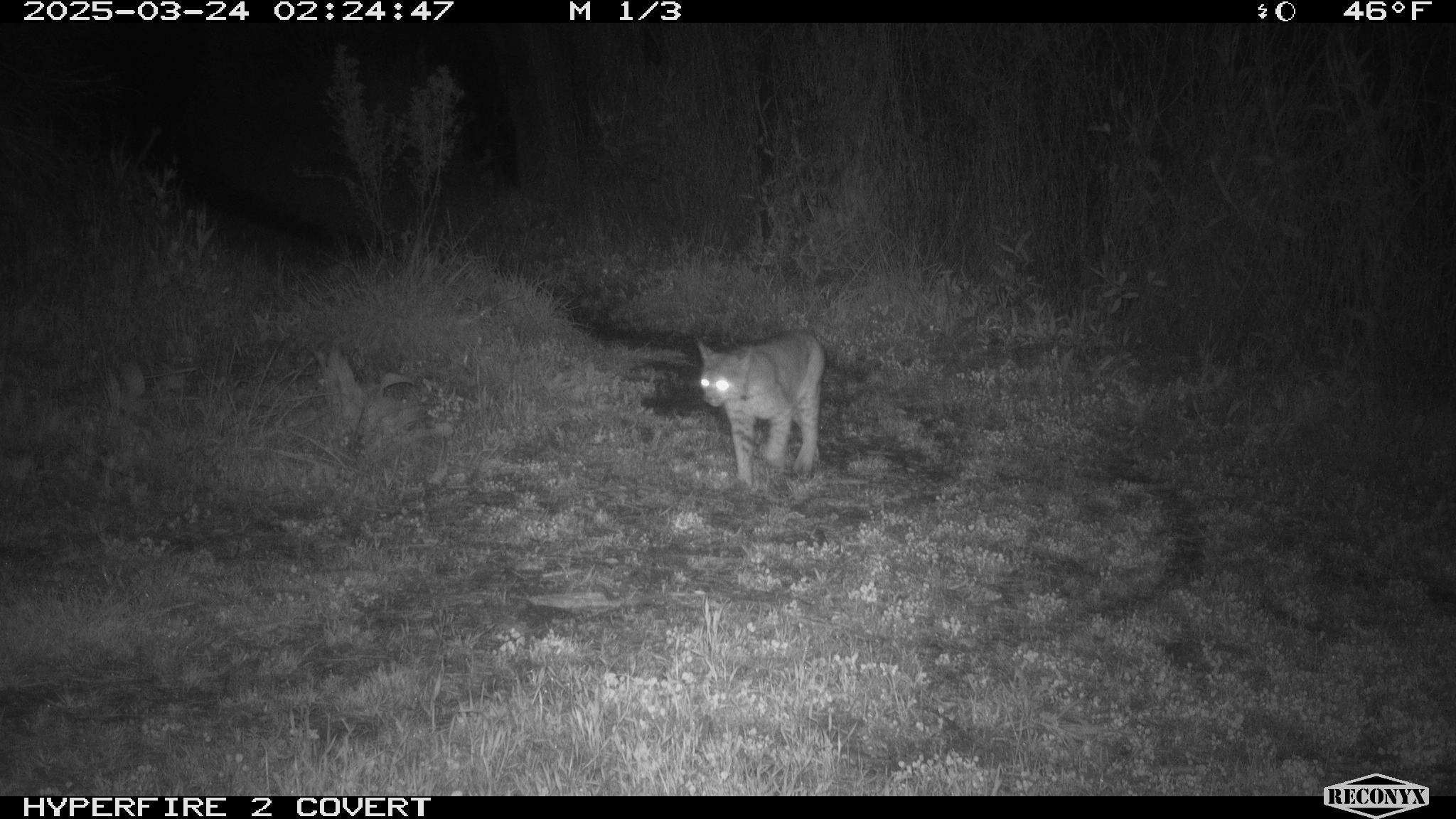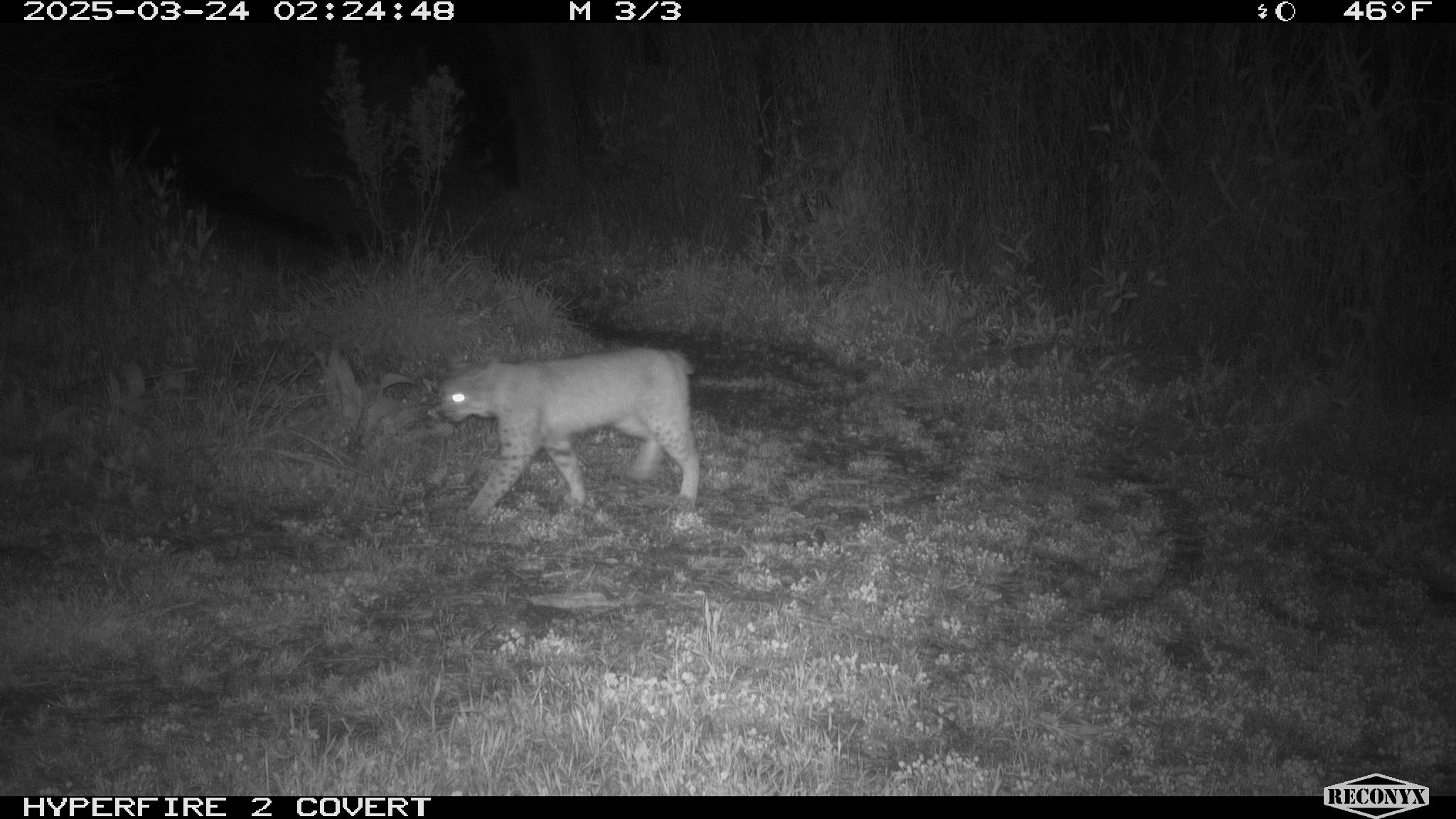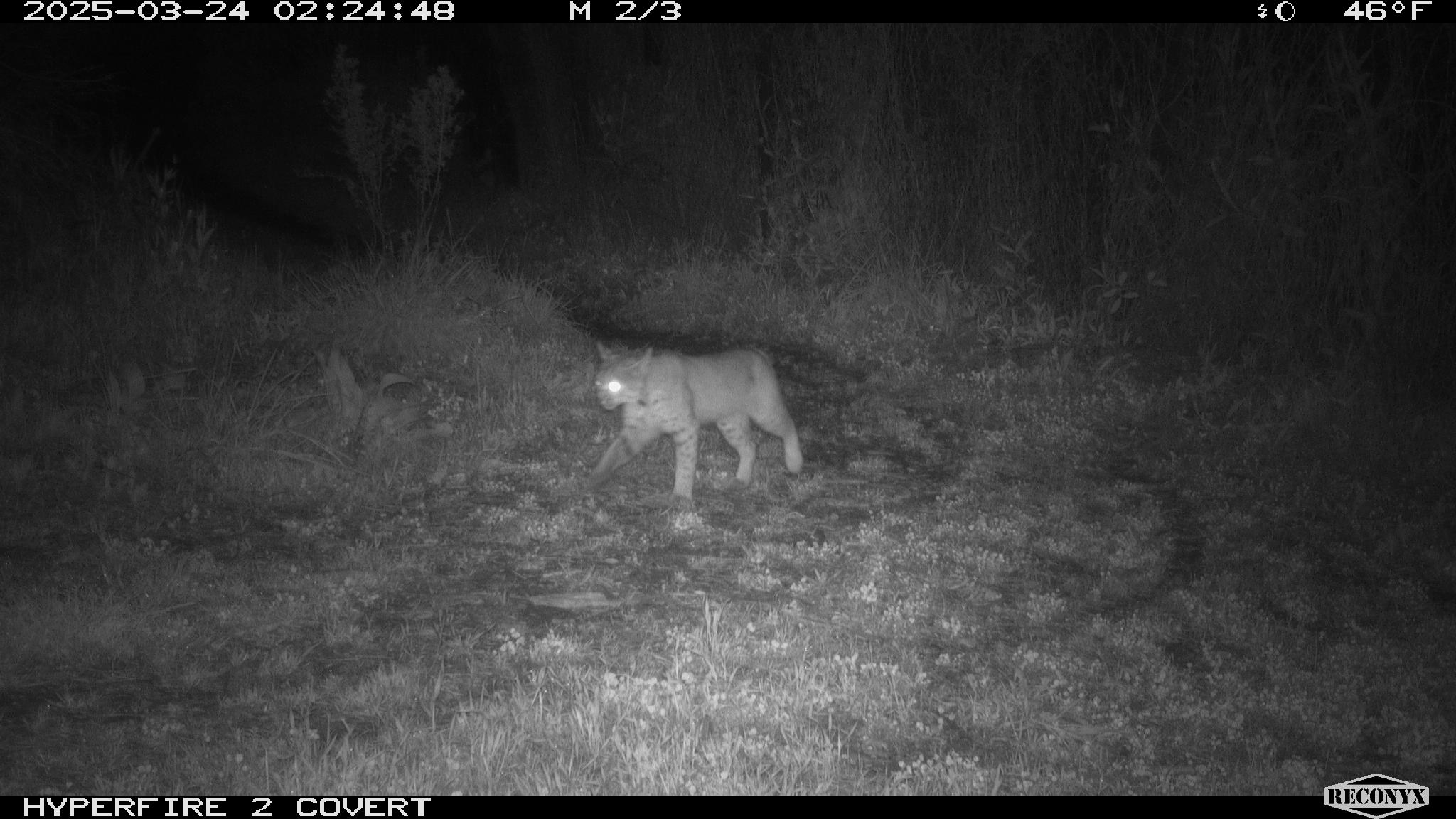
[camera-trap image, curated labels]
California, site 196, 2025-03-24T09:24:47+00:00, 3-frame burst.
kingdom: Animalia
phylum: Chordata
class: Mammalia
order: Carnivora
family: Felidae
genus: Lynx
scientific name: Lynx rufus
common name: bobcat